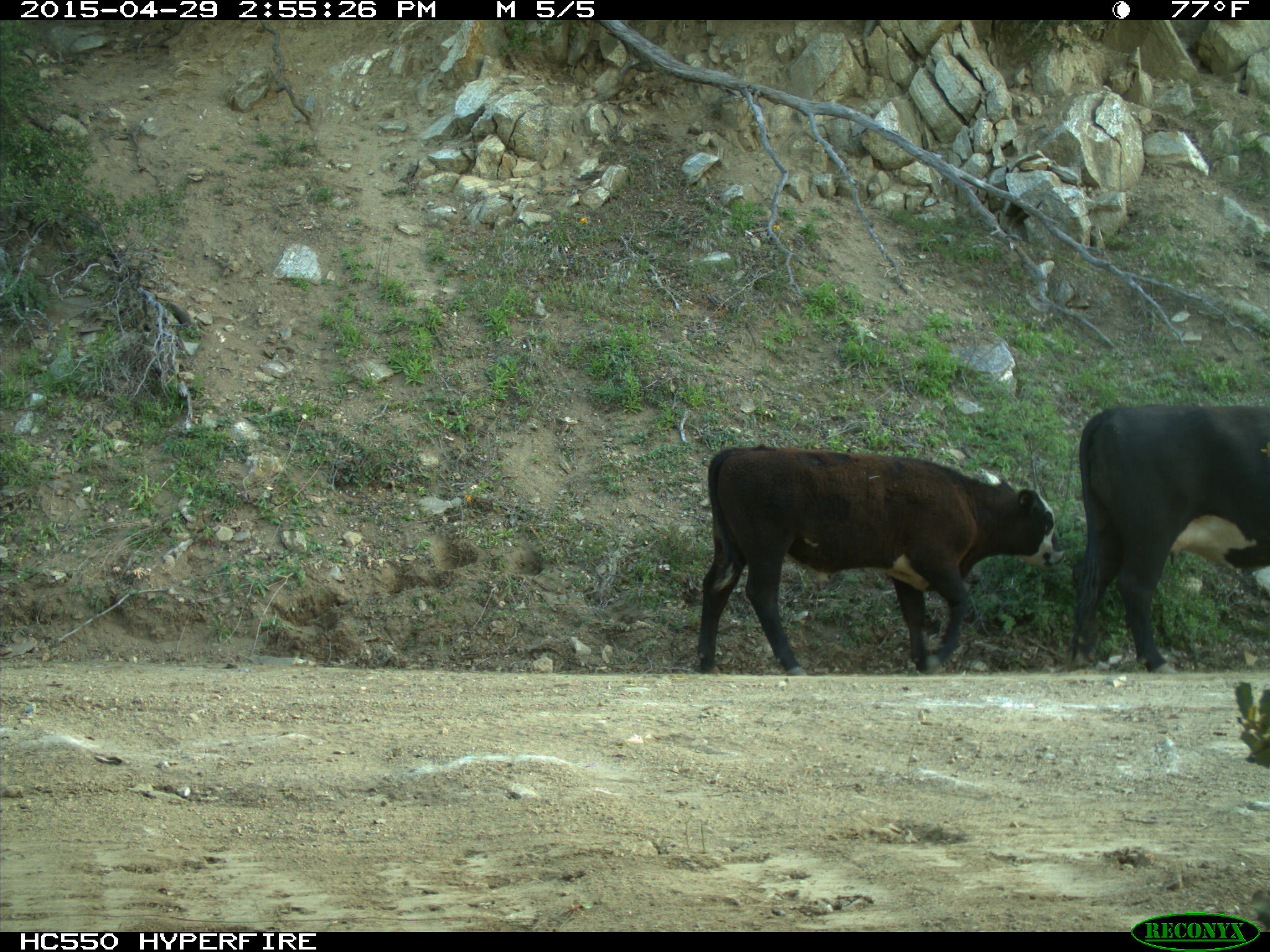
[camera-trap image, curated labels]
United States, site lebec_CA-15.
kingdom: Animalia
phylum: Chordata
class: Mammalia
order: Artiodactyla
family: Bovidae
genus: Bos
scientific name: Bos taurus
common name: domestic cow